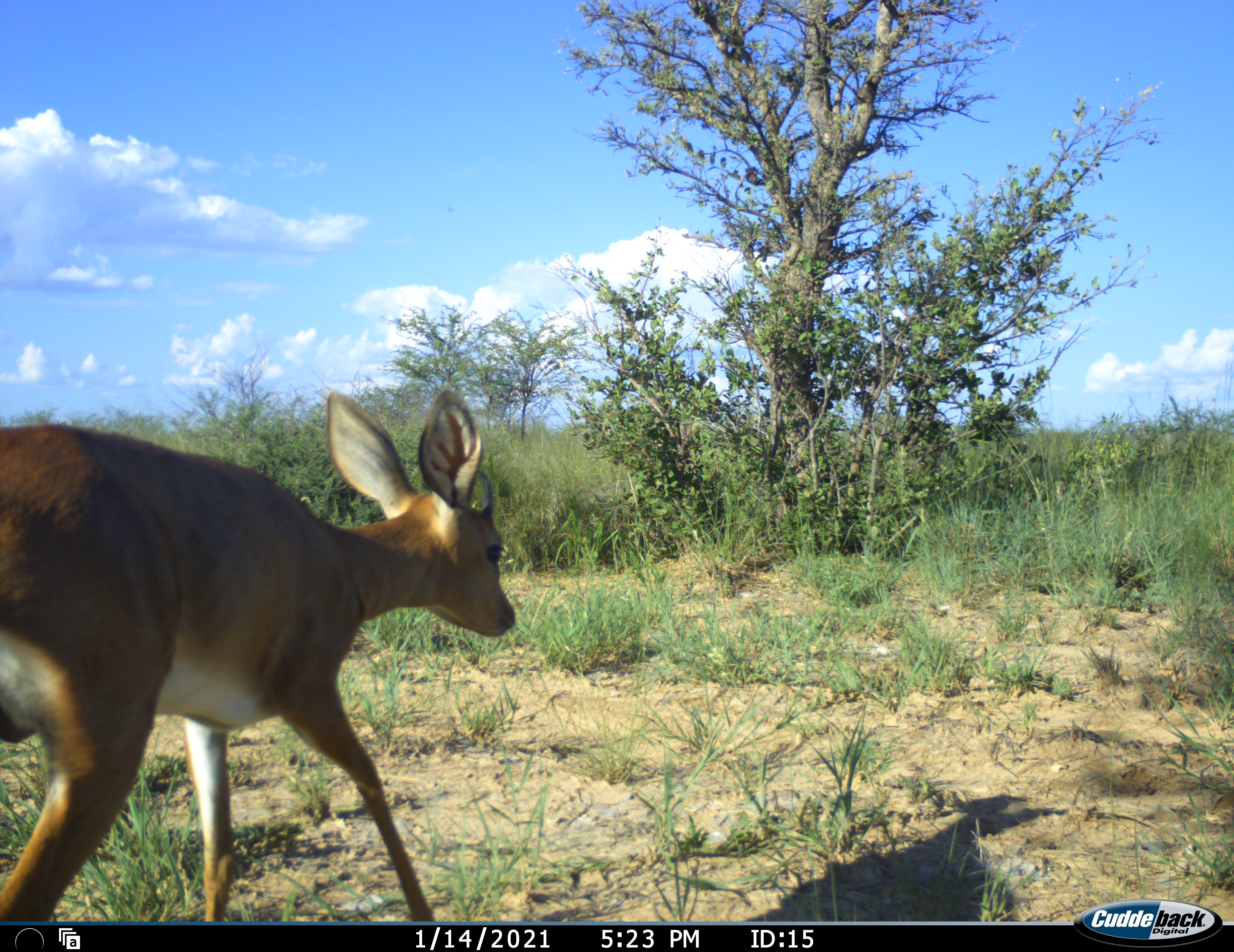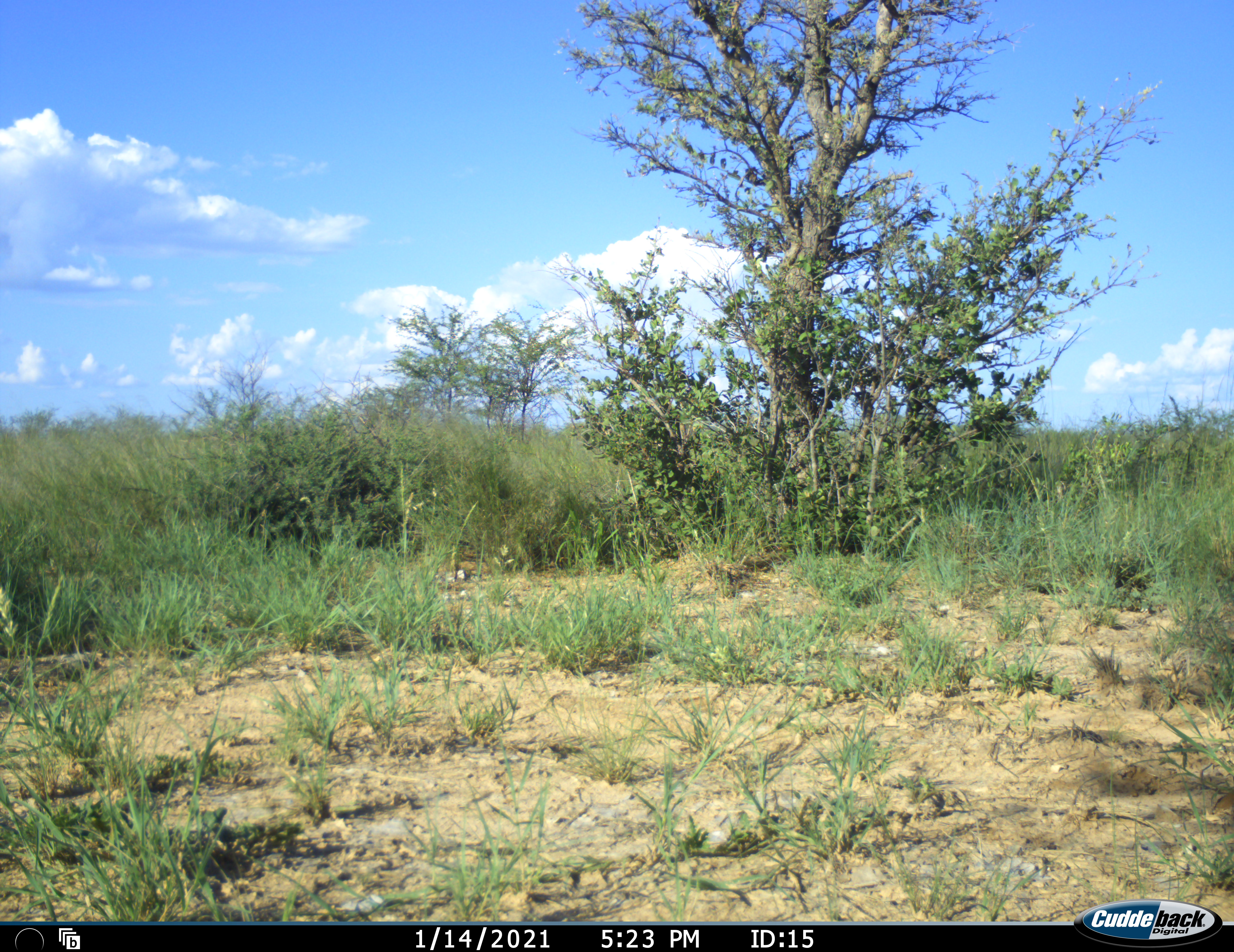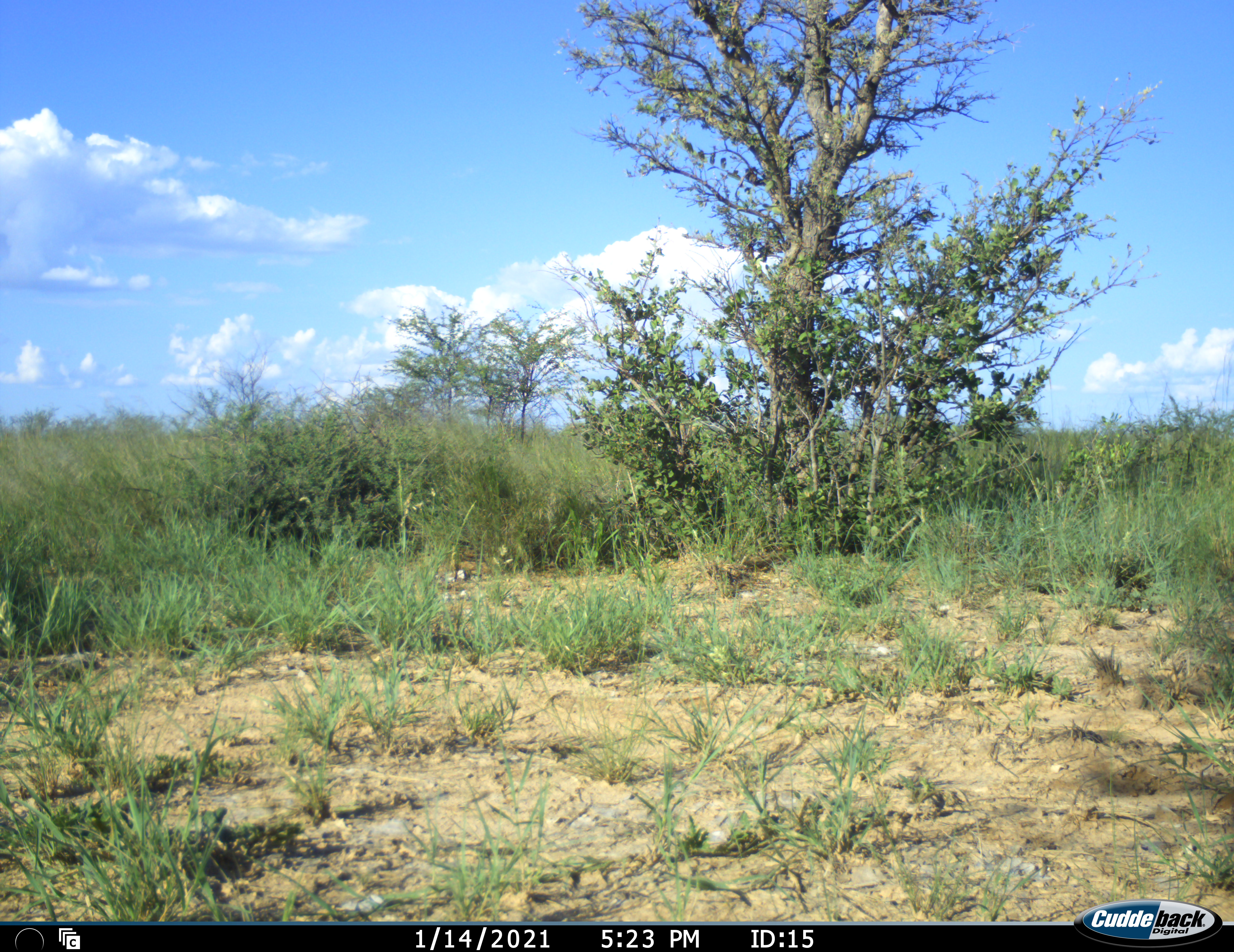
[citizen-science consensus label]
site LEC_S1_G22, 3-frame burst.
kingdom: Animalia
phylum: Chordata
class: Mammalia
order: Artiodactyla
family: Bovidae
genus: Raphicerus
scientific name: Raphicerus campestris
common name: steenbok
Steenbok (Raphicerus campestris), count 1. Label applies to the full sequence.